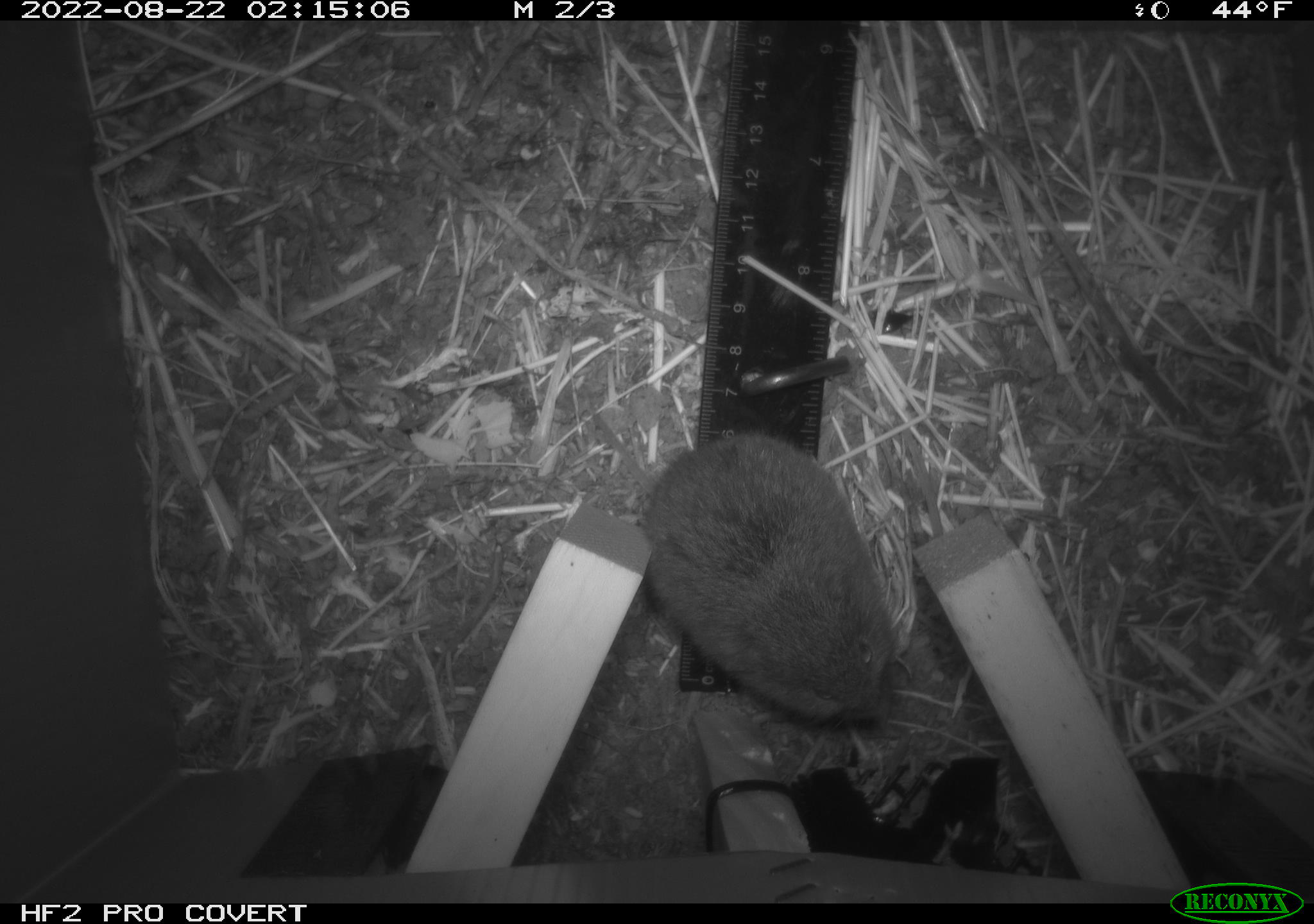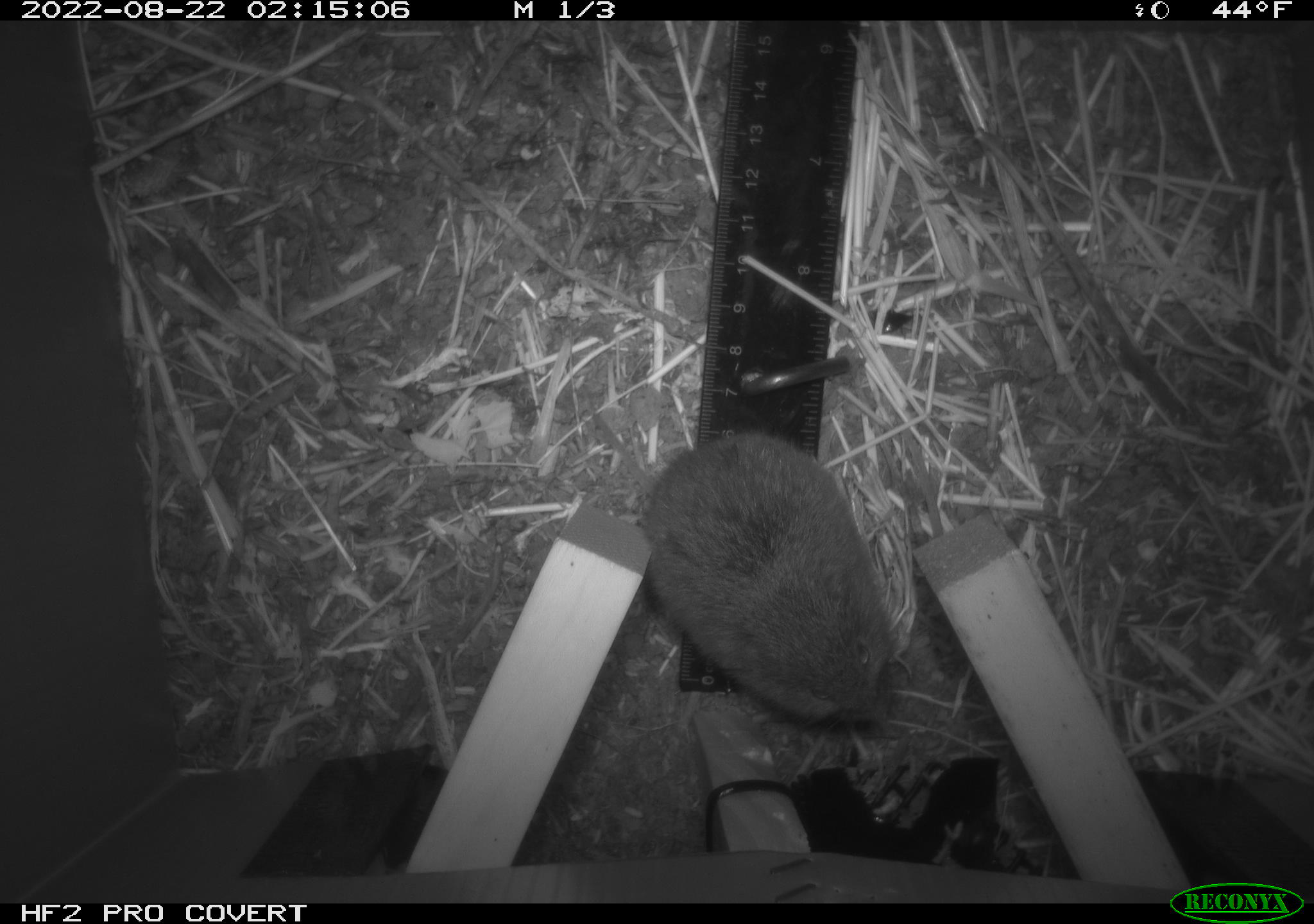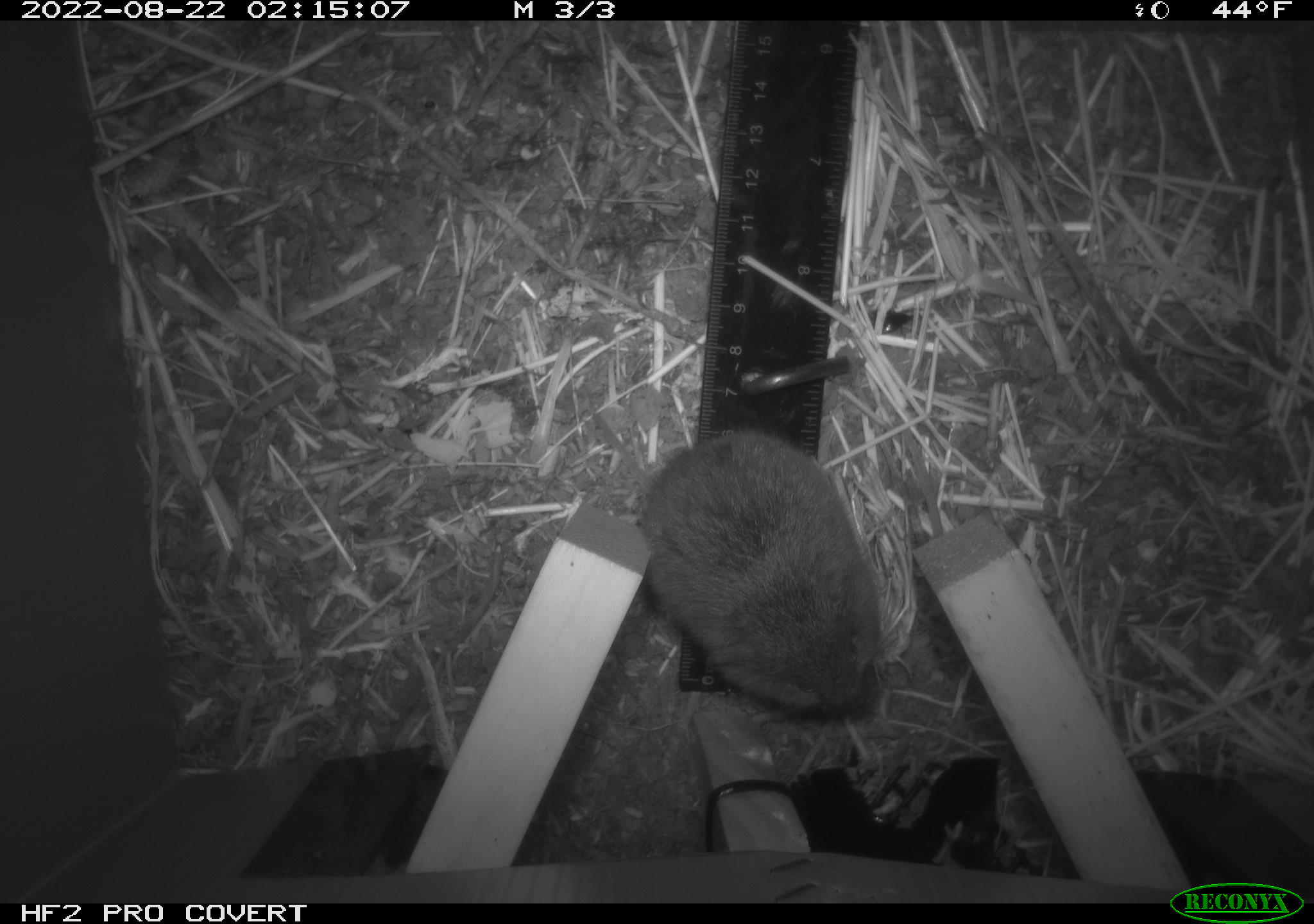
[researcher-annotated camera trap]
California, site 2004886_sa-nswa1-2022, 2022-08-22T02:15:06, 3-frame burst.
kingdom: Animalia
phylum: Chordata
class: Mammalia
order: Rodentia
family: Cricetidae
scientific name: Cricetidae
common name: hamsters, voles, lemmings, and allies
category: cricetidae family